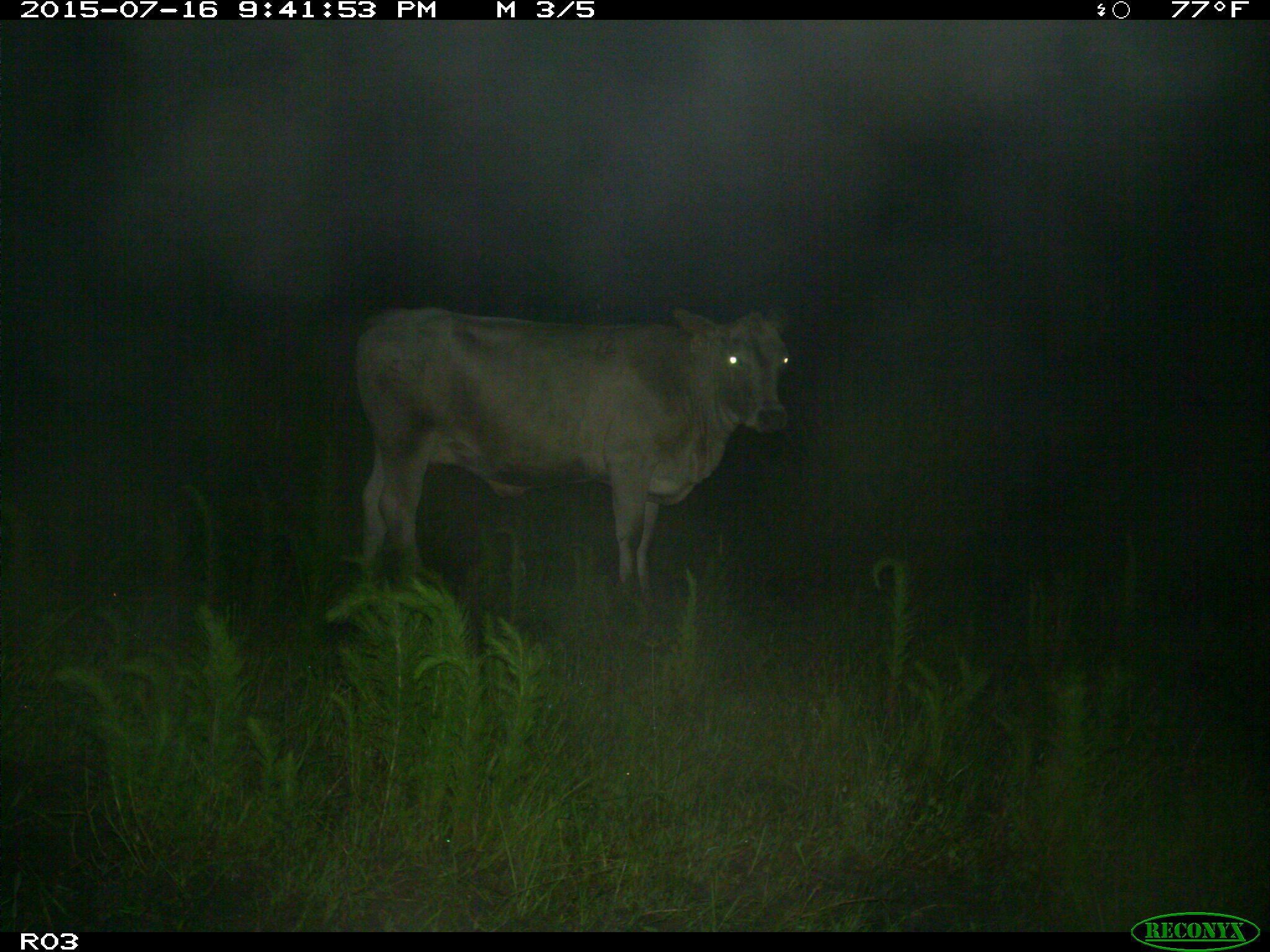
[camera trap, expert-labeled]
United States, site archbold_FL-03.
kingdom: Animalia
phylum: Chordata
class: Mammalia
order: Artiodactyla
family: Bovidae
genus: Bos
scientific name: Bos taurus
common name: domestic cow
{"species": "Bos taurus (domestic cow)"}